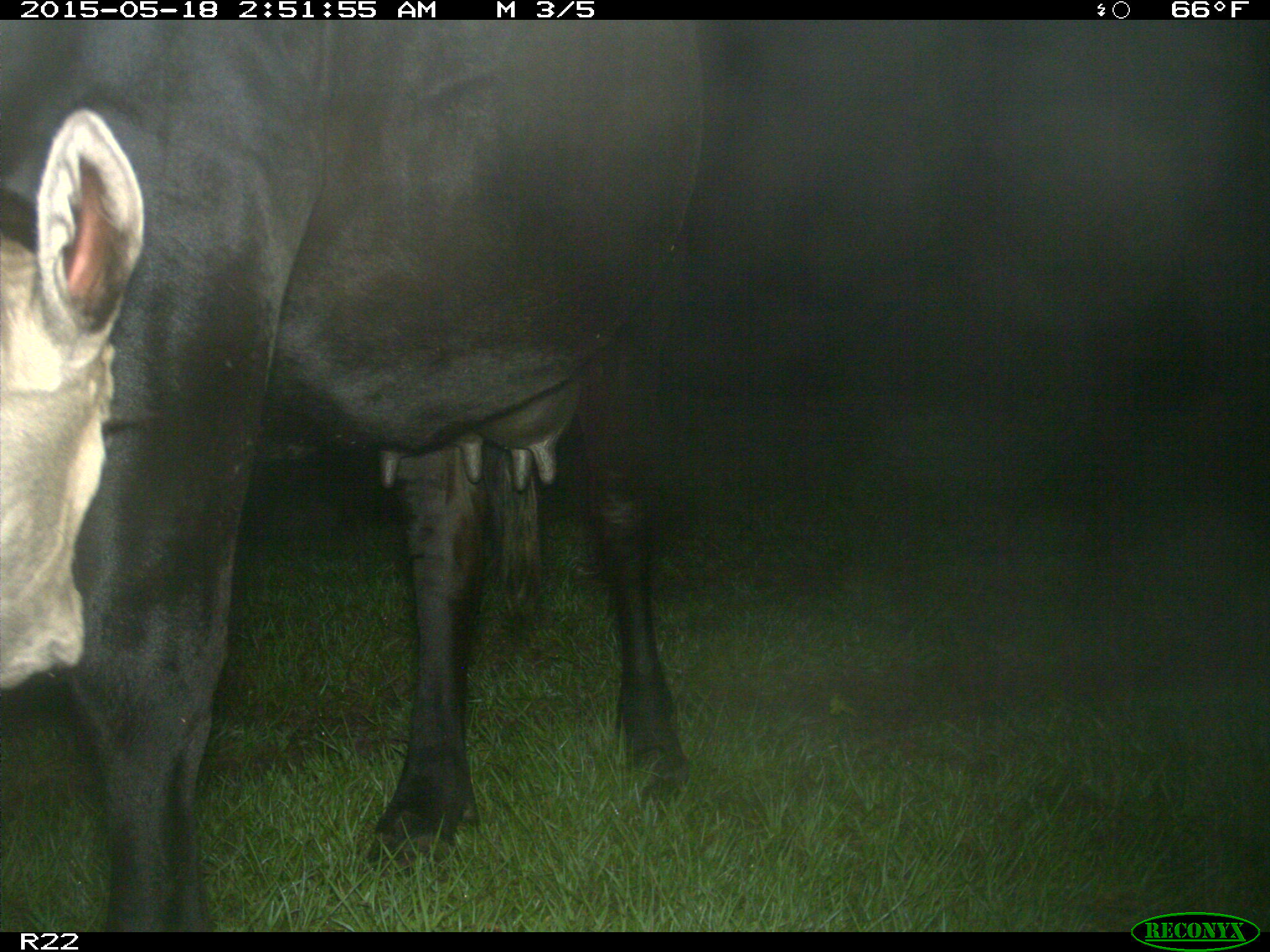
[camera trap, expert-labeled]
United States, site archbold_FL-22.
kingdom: Animalia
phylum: Chordata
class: Mammalia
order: Artiodactyla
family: Bovidae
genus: Bos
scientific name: Bos taurus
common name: domestic cow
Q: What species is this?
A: Bos taurus (domestic cow).